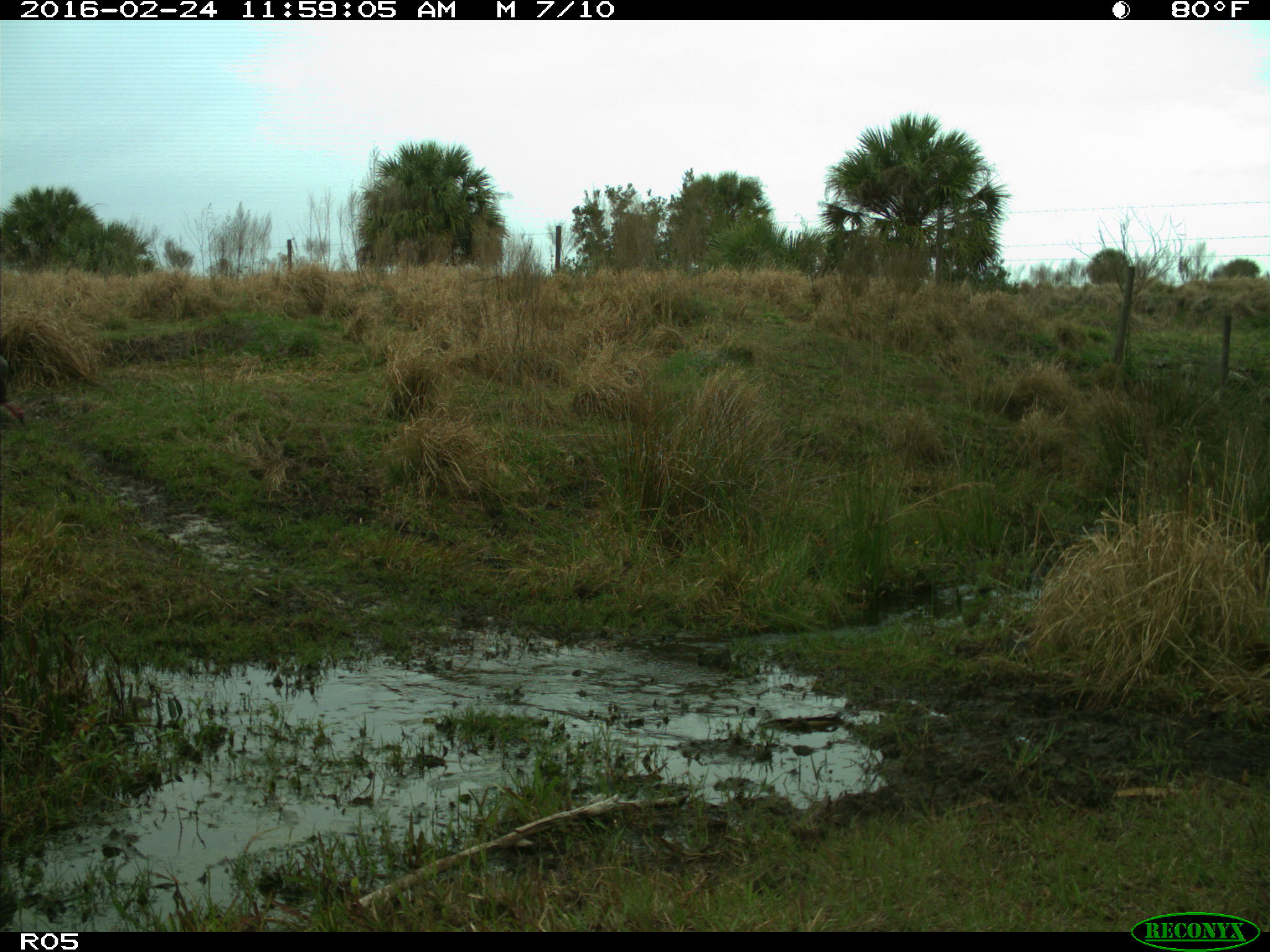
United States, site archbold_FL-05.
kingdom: Animalia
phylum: Chordata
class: Aves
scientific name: Aves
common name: birds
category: unidentified bird